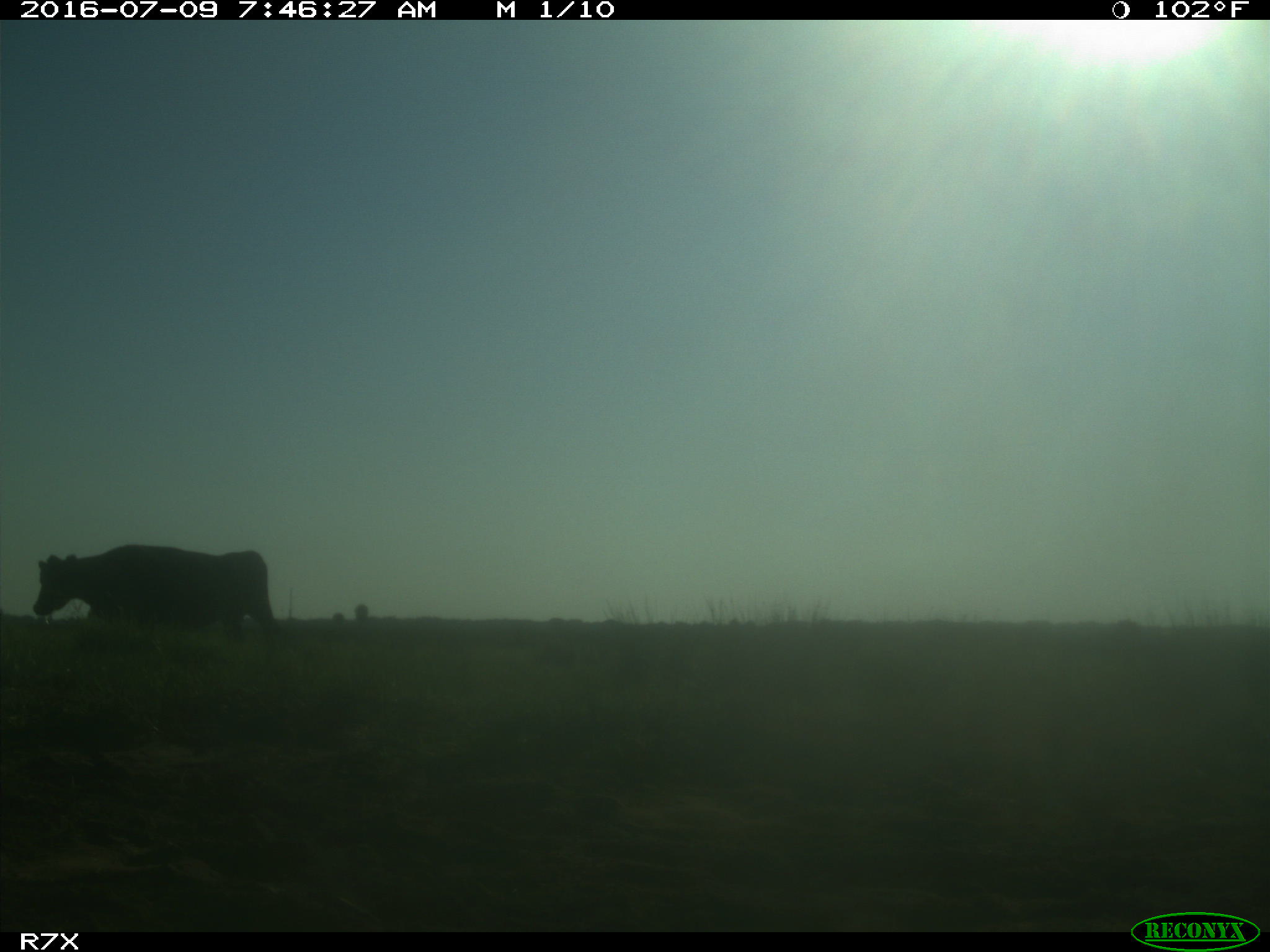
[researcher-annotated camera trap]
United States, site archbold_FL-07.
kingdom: Animalia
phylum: Chordata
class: Mammalia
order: Artiodactyla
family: Bovidae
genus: Bos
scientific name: Bos taurus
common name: domestic cow